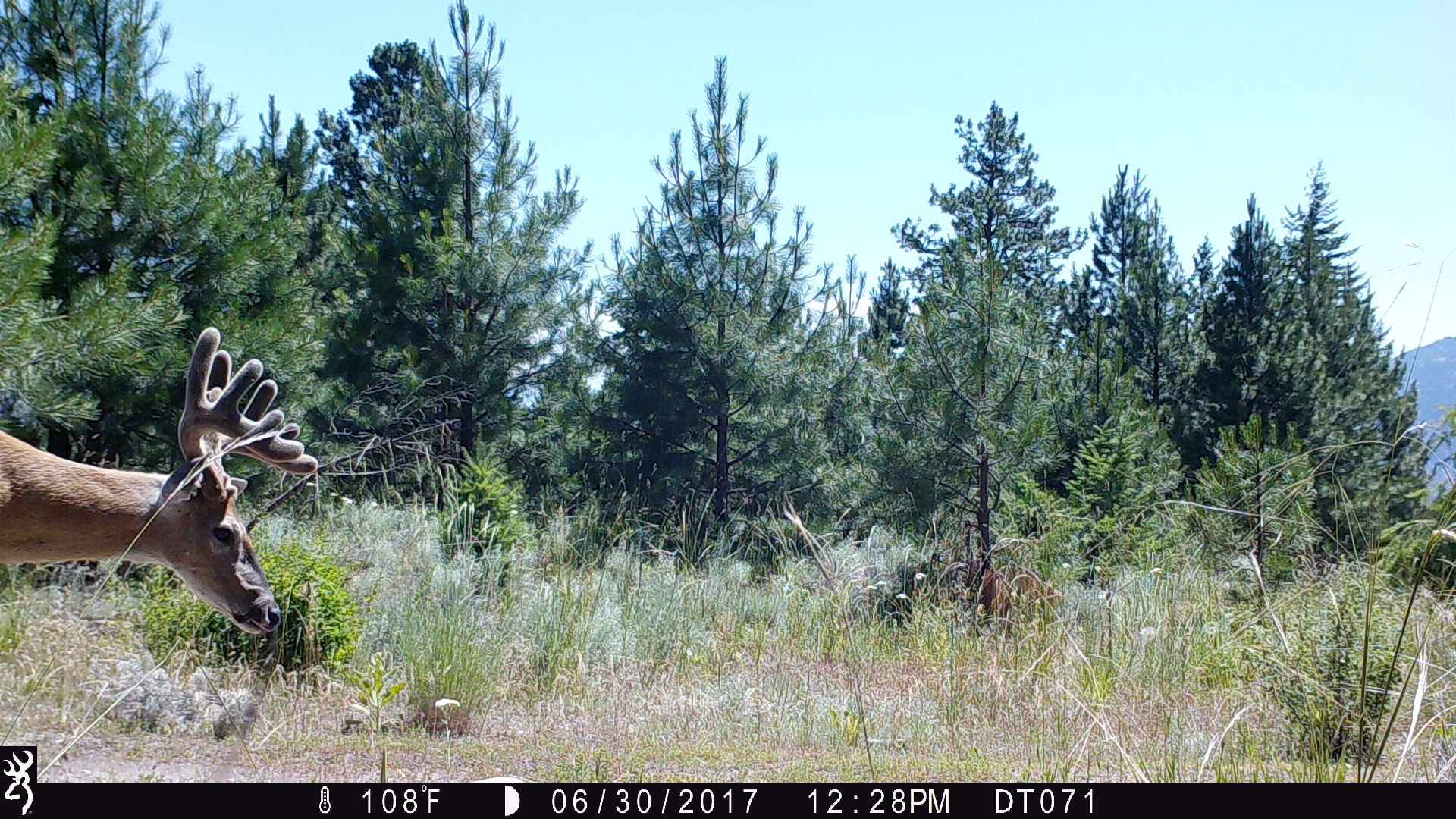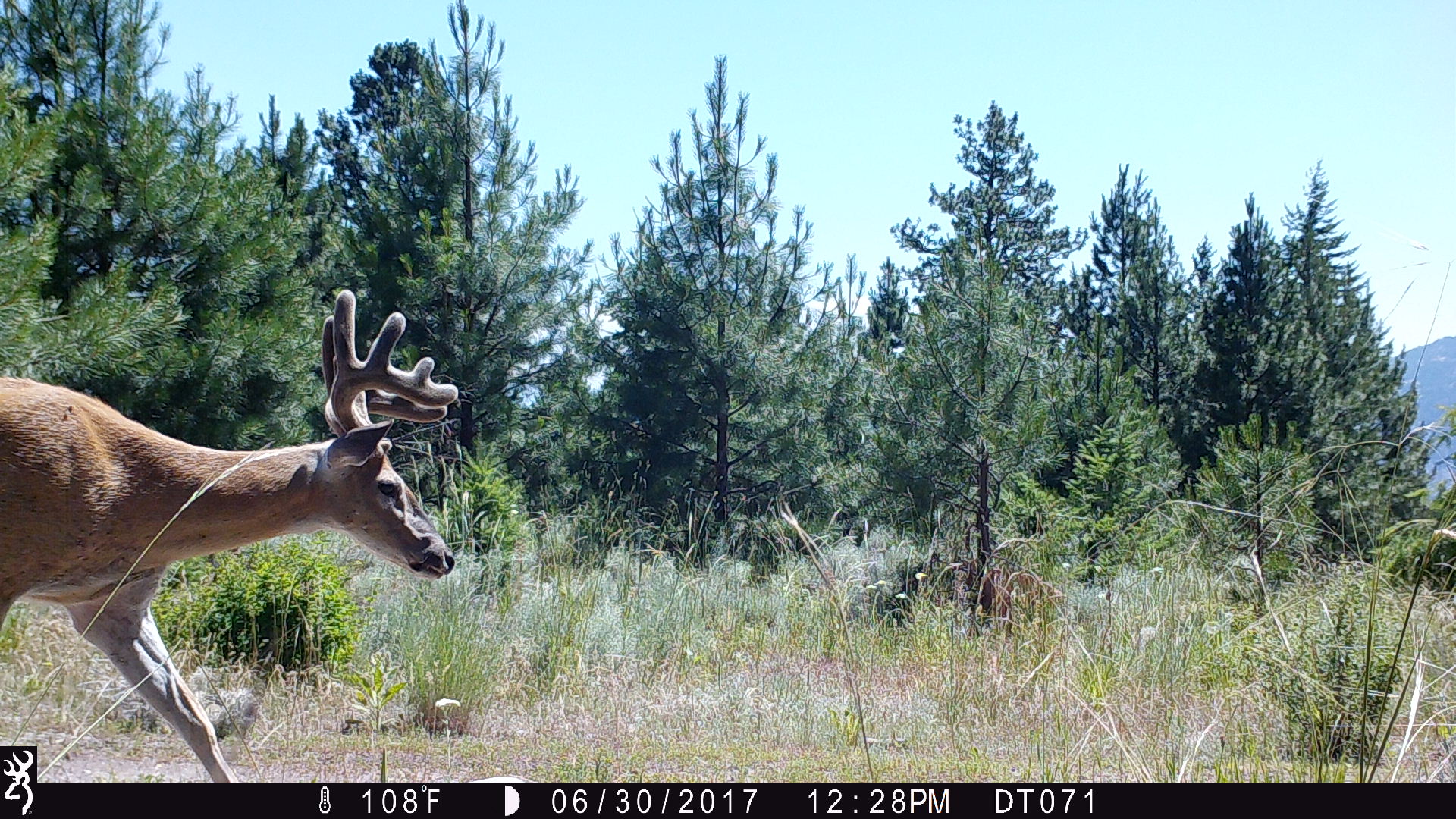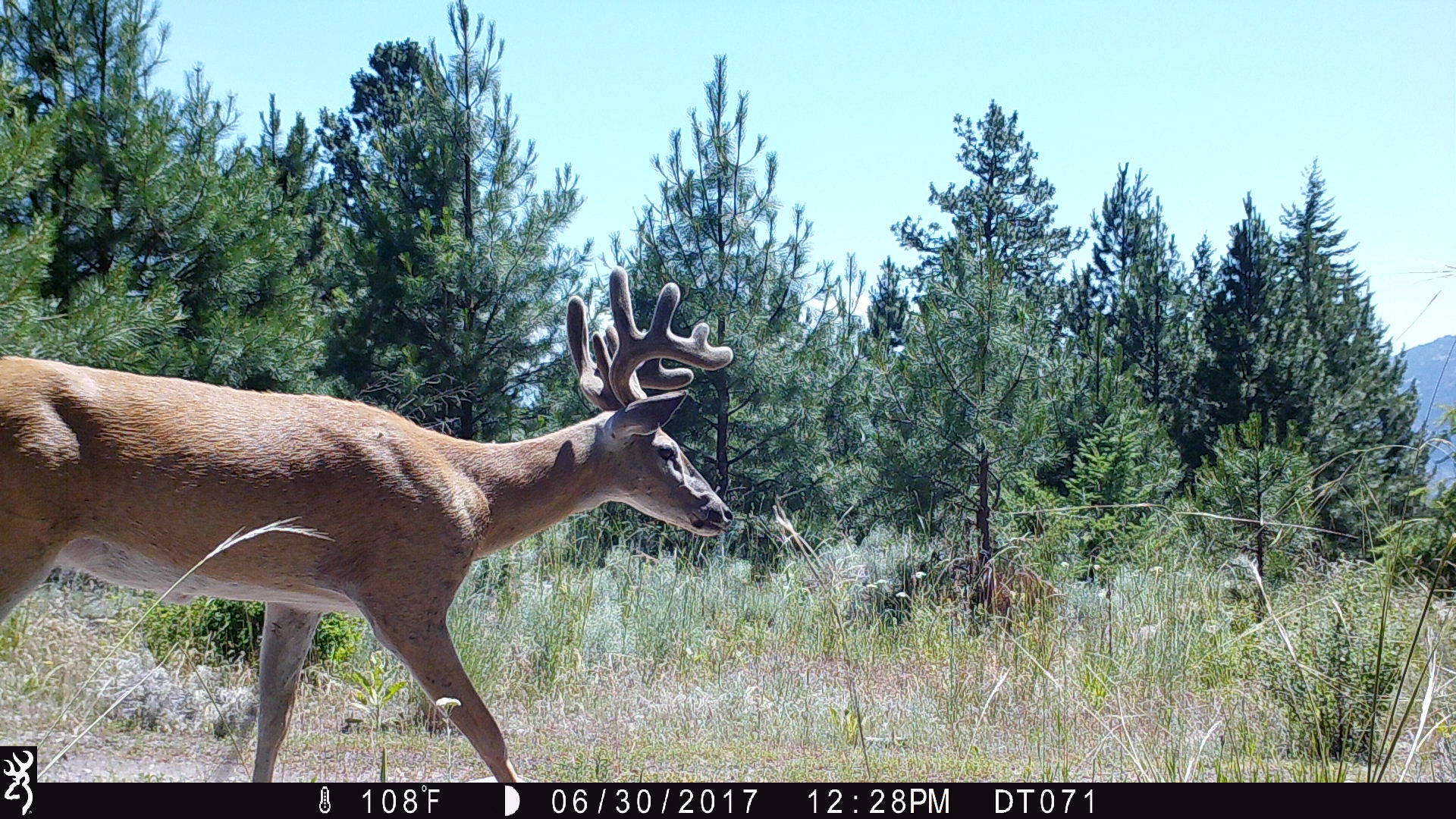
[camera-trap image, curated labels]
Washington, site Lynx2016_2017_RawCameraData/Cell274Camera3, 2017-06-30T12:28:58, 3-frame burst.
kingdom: Animalia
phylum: Chordata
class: Mammalia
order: Artiodactyla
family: Cervidae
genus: Odocoileus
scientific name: Odocoileus virginianus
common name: white-tailed deer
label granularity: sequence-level